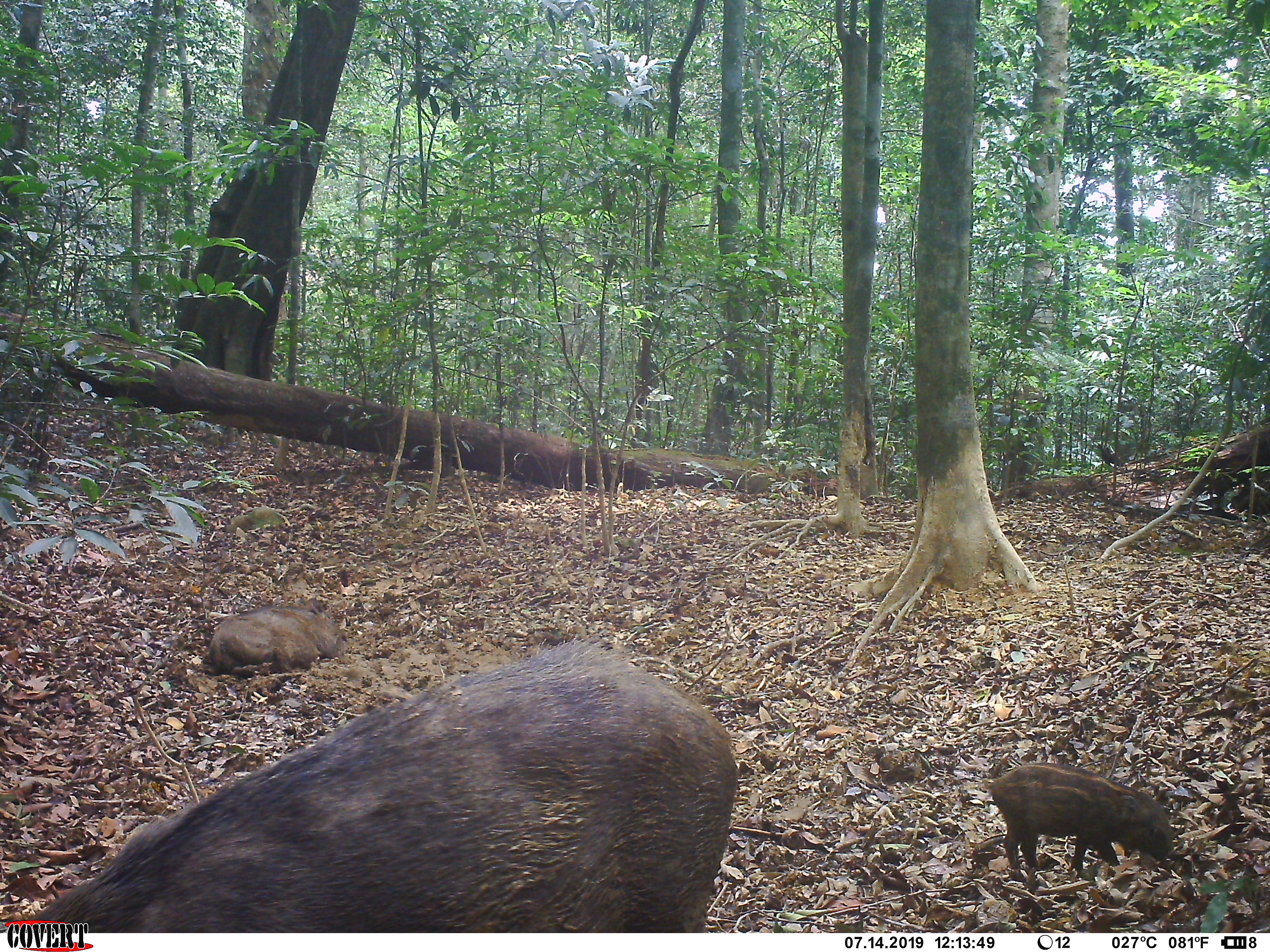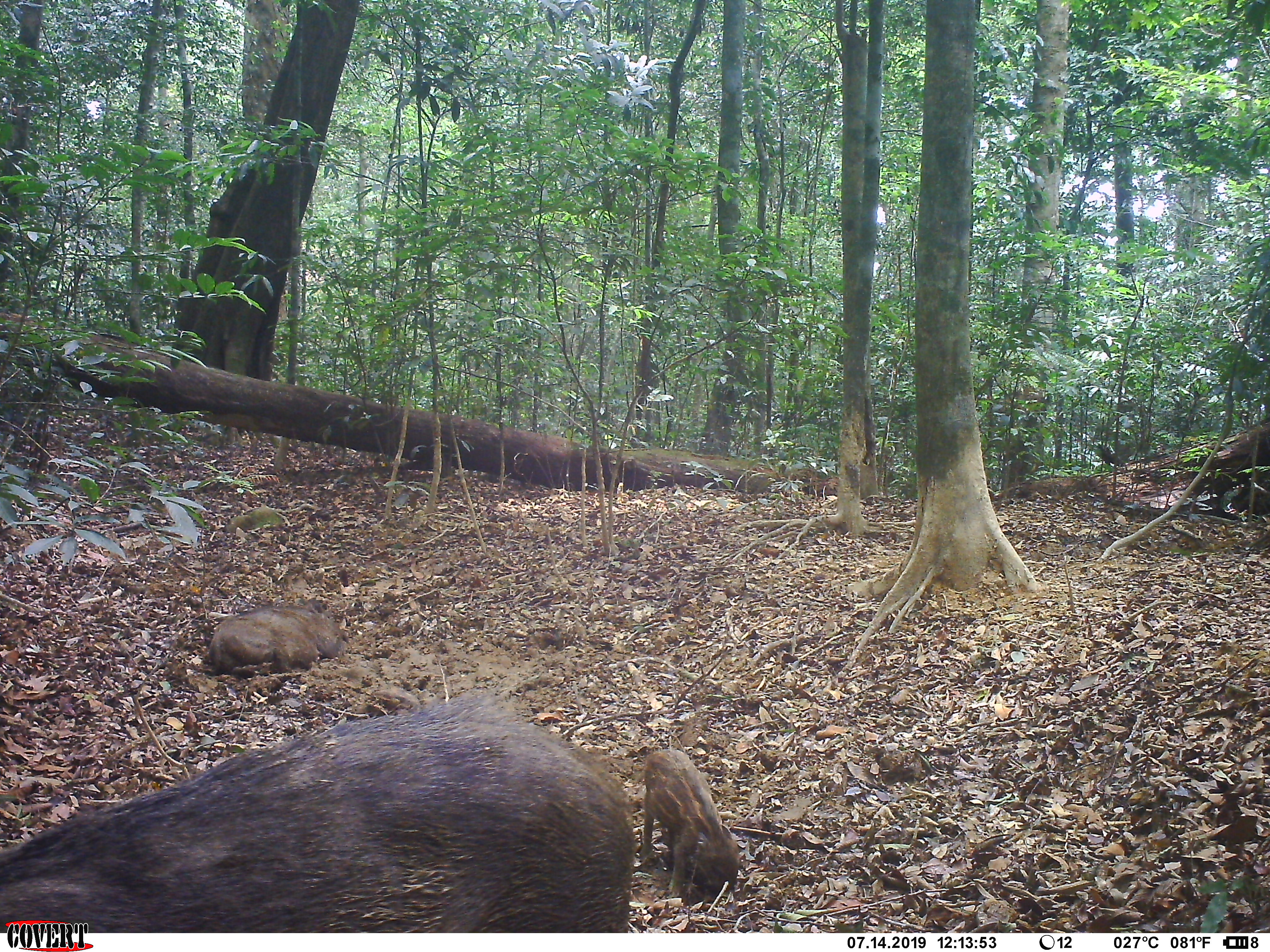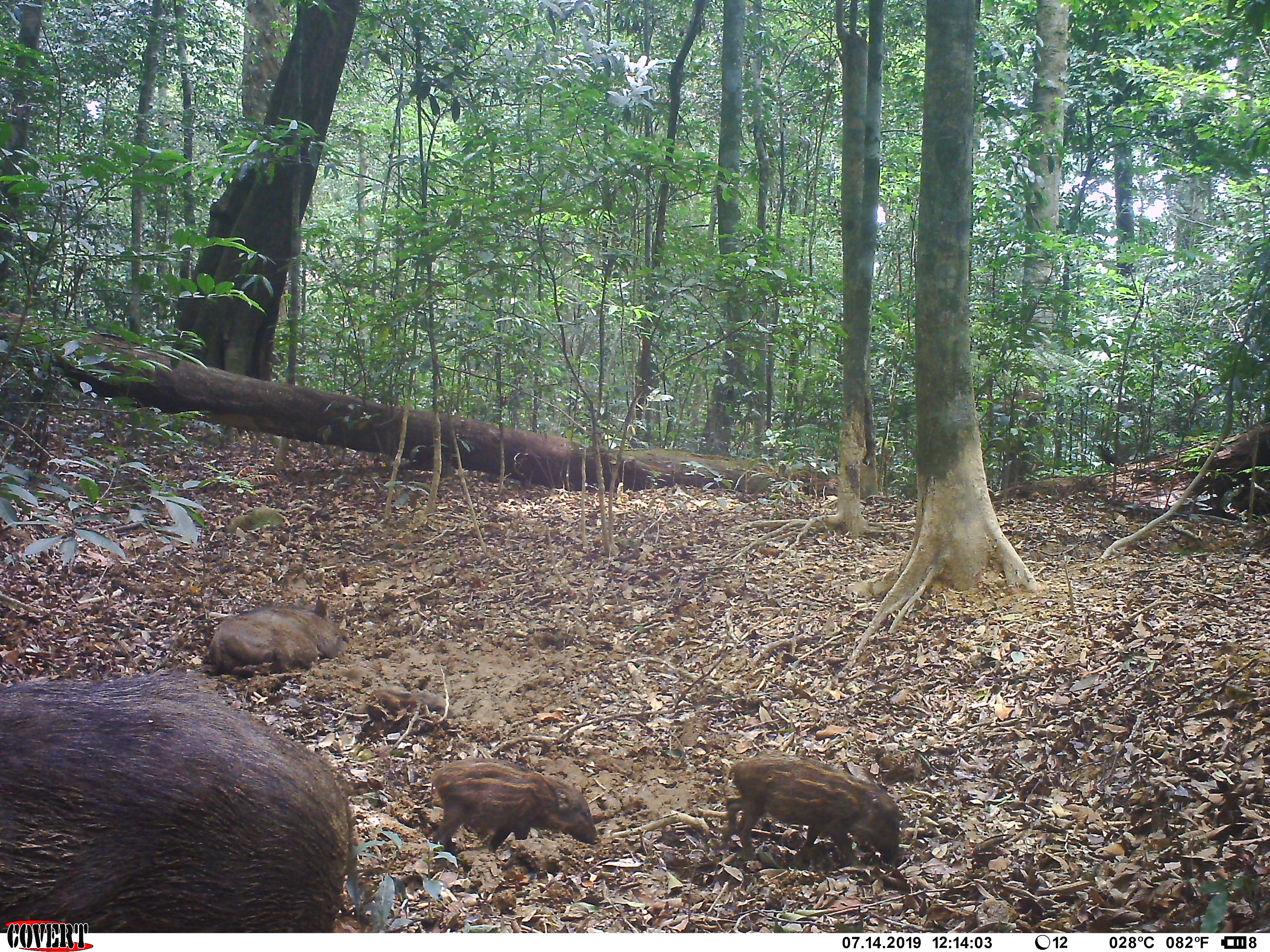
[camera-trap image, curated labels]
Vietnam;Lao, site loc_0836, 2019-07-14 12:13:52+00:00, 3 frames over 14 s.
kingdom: Animalia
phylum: Chordata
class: Mammalia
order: Artiodactyla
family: Suidae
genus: Sus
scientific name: Sus scrofa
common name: eurasian wild pig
Eurasian wild pig (Sus scrofa). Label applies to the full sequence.